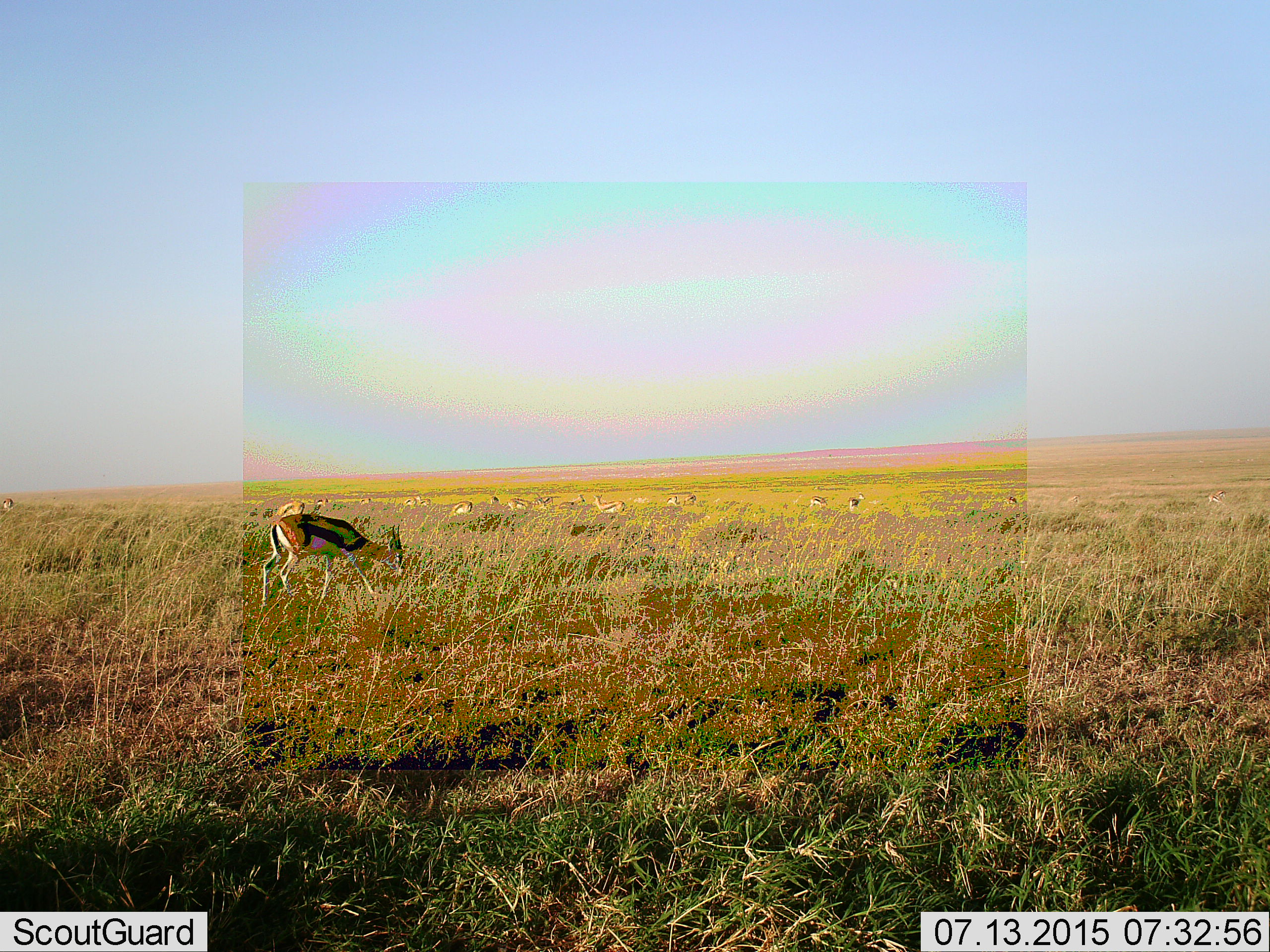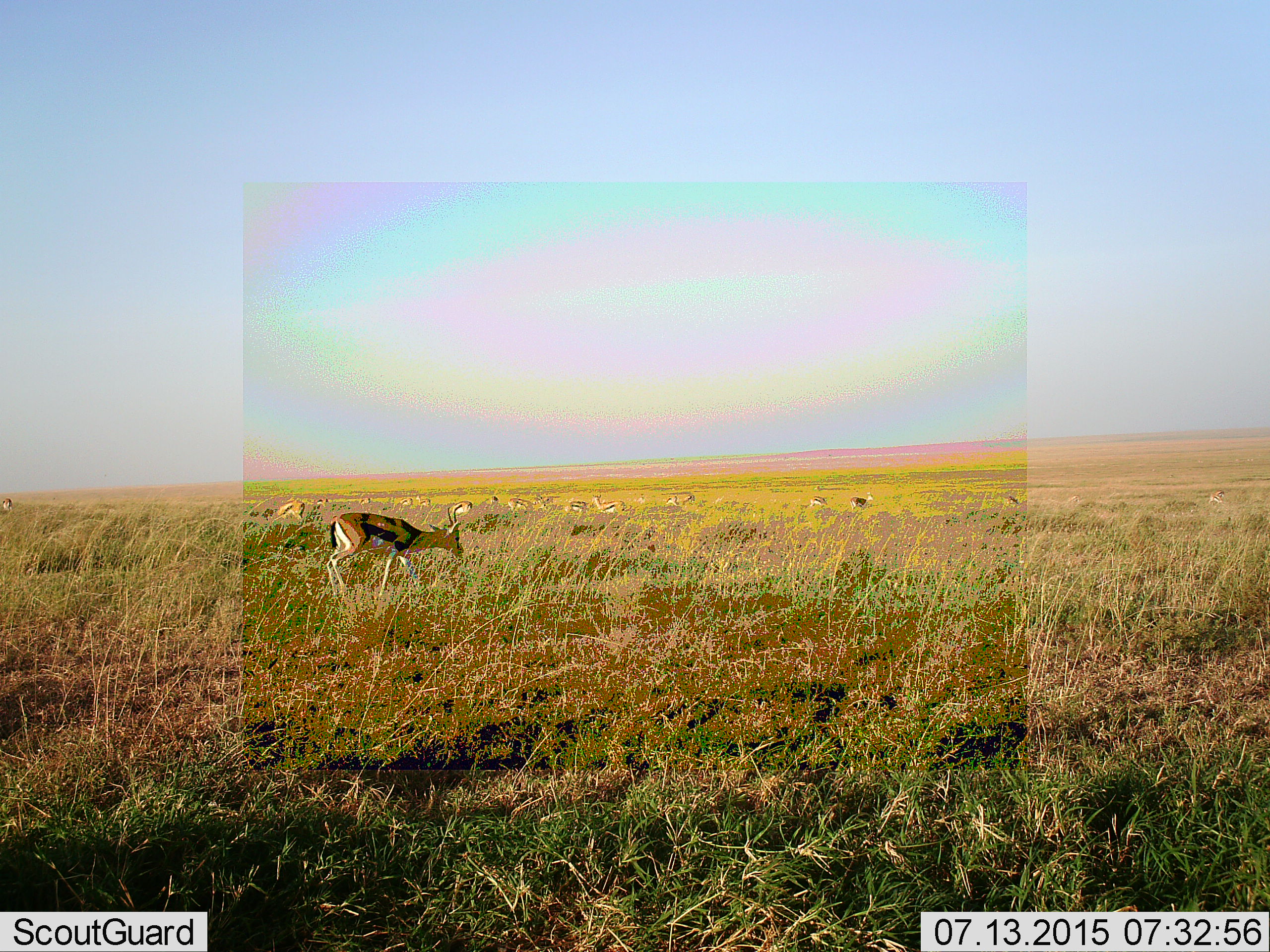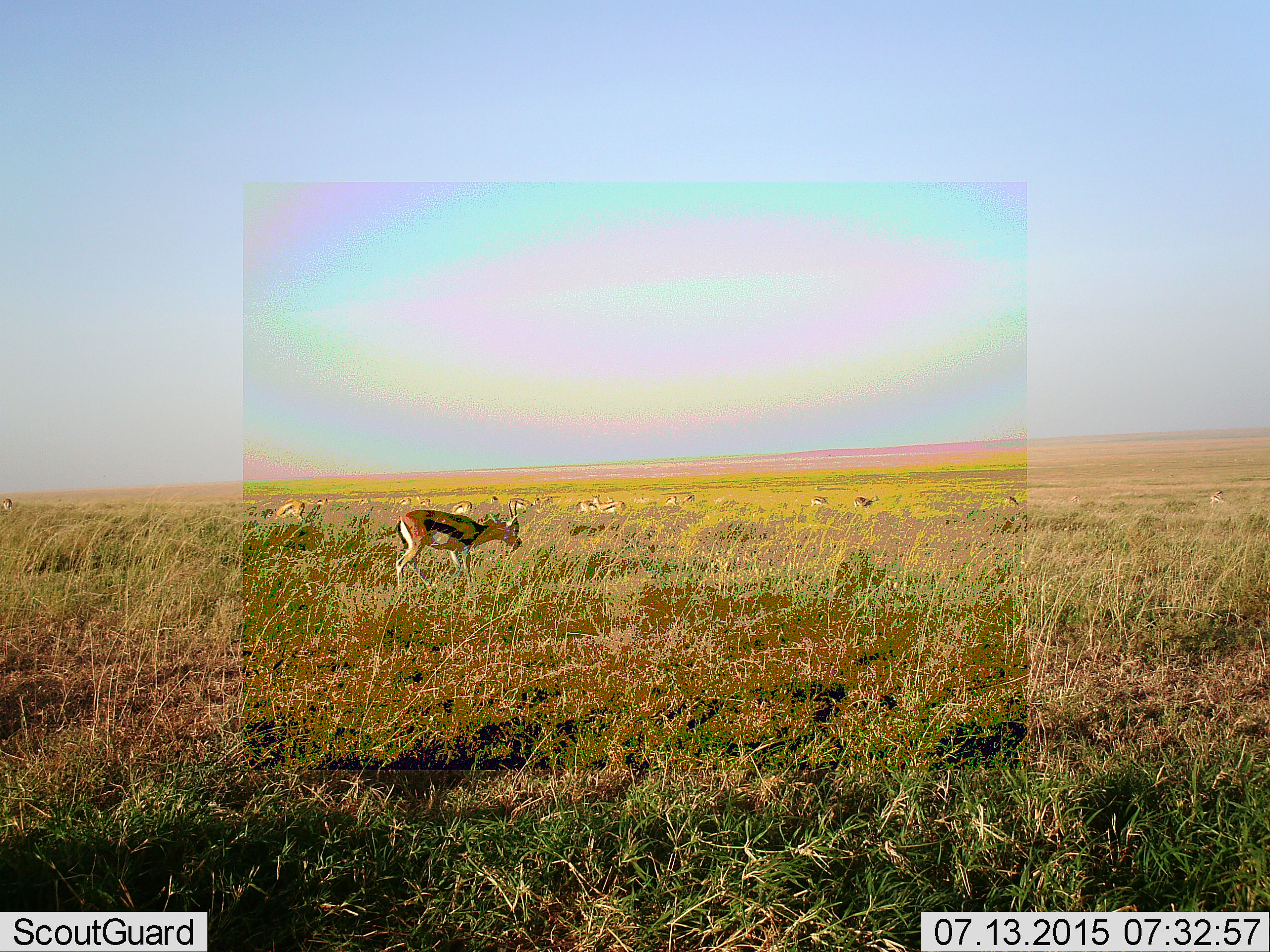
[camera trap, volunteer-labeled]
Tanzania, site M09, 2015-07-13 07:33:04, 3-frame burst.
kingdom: Animalia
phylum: Chordata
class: Mammalia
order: Artiodactyla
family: Bovidae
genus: Eudorcas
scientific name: Eudorcas thomsonii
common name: thomson's gazelle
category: gazellethomsons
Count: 11-50.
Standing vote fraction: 70%.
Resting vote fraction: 0%.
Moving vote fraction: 60%.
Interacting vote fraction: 0%.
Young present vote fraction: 0%.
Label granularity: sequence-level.